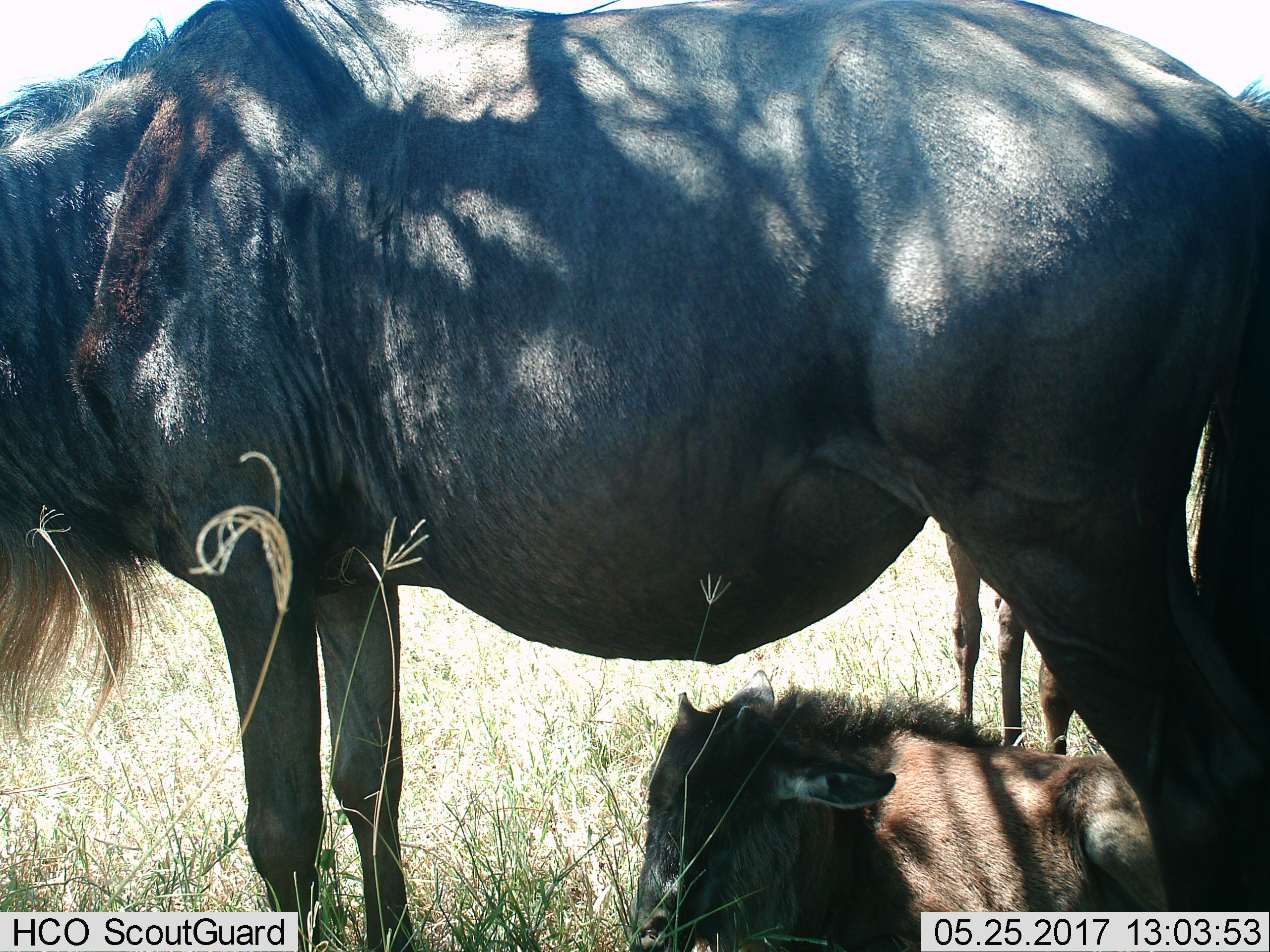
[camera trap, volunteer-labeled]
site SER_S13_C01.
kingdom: Animalia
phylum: Chordata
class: Mammalia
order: Artiodactyla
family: Bovidae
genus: Connochaetes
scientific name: Connochaetes taurinus taurinus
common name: blue wildebeest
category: wildebeestblue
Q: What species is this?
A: Wildebeestblue (blue wildebeest) (Connochaetes taurinus taurinus).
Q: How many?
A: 3.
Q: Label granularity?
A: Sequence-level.